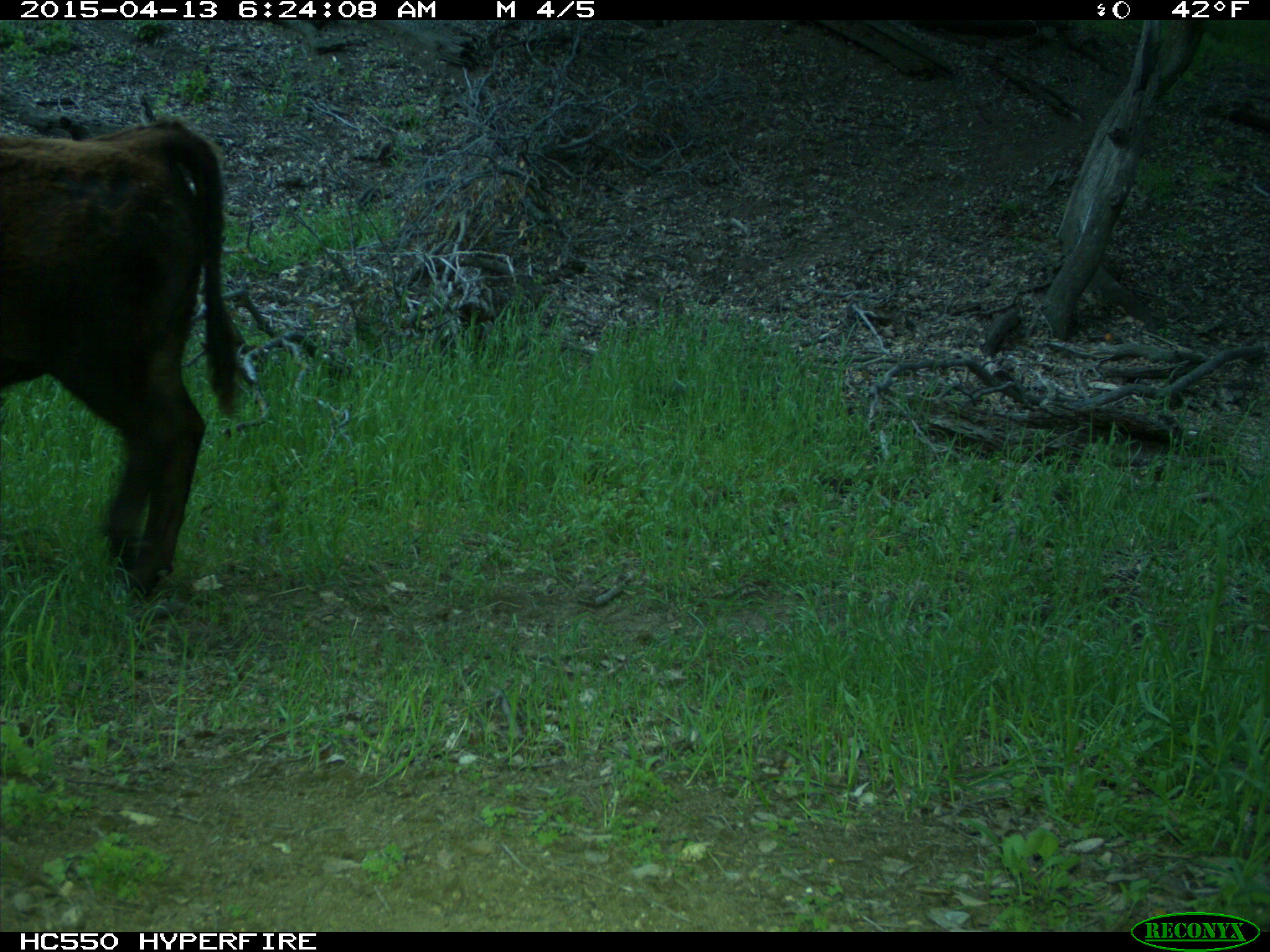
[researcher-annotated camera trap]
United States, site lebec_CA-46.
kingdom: Animalia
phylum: Chordata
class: Mammalia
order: Artiodactyla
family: Bovidae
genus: Bos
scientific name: Bos taurus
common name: domestic cow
Bos taurus (domestic cow).